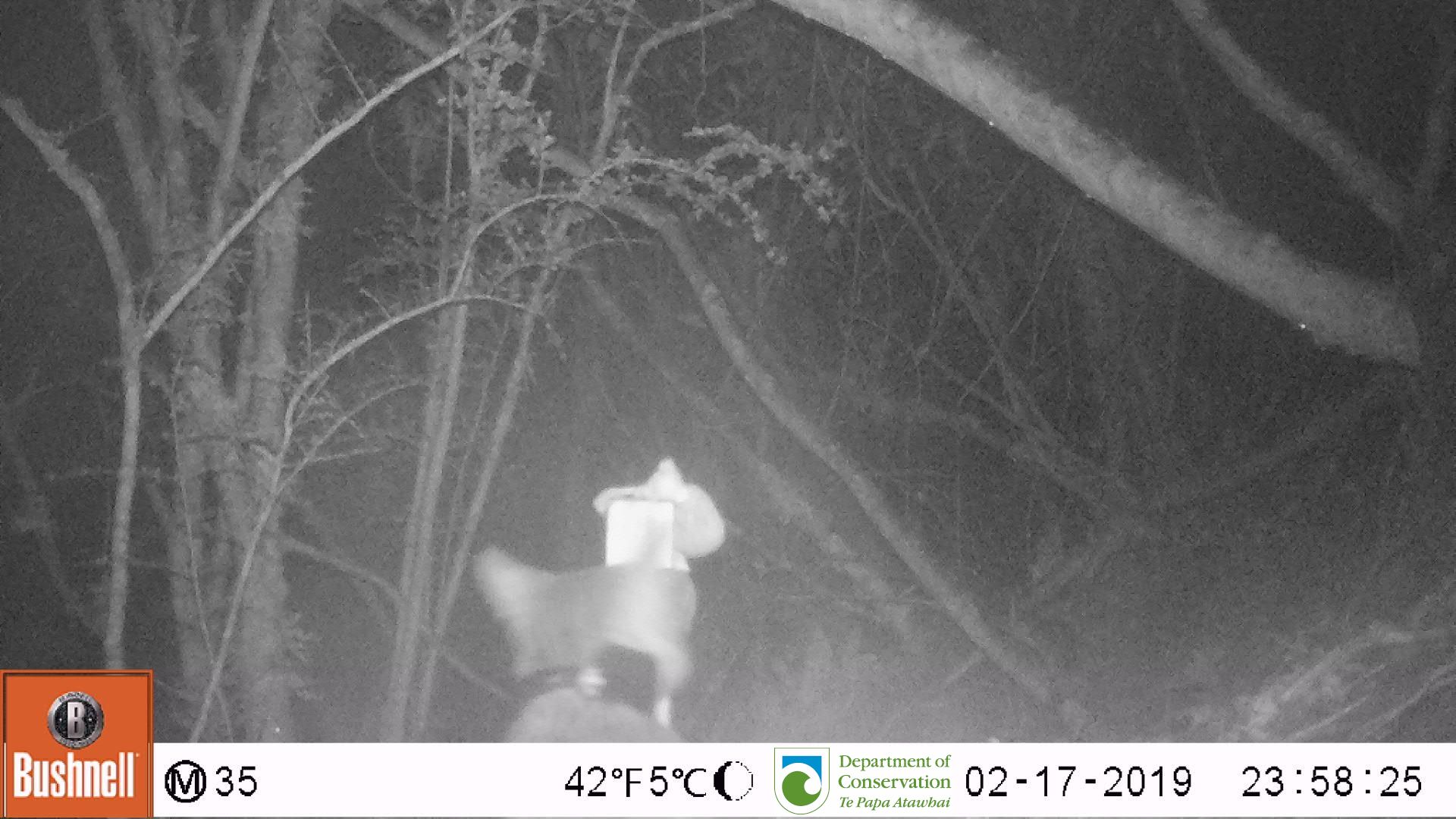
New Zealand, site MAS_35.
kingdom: Animalia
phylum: Chordata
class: Mammalia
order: Carnivora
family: Felidae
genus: Felis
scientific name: Felis catus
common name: domestic cat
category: cat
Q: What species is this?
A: Cat (domestic cat) (Felis catus).